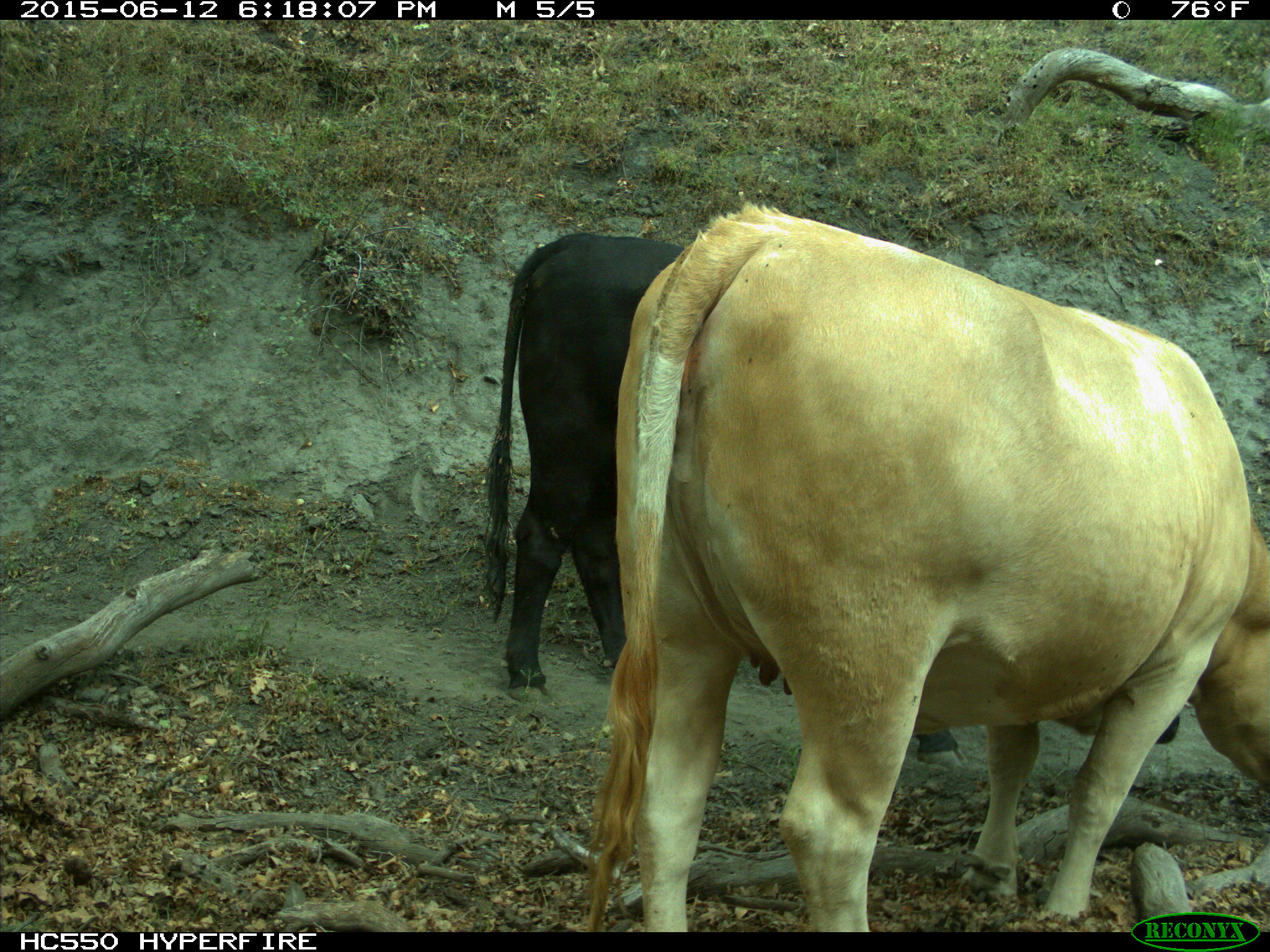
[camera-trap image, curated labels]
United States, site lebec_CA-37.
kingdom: Animalia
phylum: Chordata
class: Mammalia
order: Artiodactyla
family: Bovidae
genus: Bos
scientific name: Bos taurus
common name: domestic cow